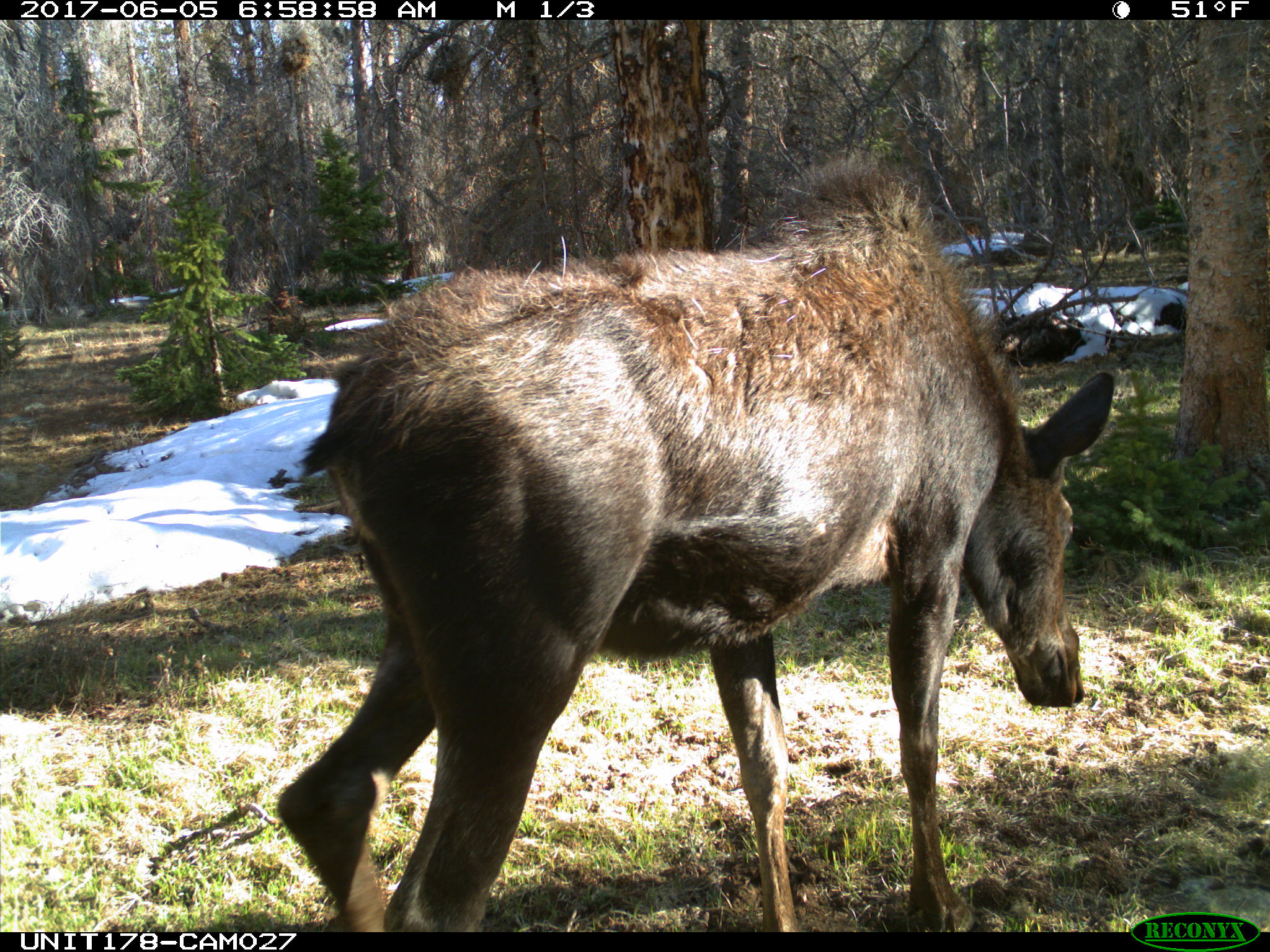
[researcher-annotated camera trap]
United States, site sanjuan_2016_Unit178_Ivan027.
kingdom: Animalia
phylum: Chordata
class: Mammalia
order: Artiodactyla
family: Cervidae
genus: Alces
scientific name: Alces alces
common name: moose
Alces alces (moose).